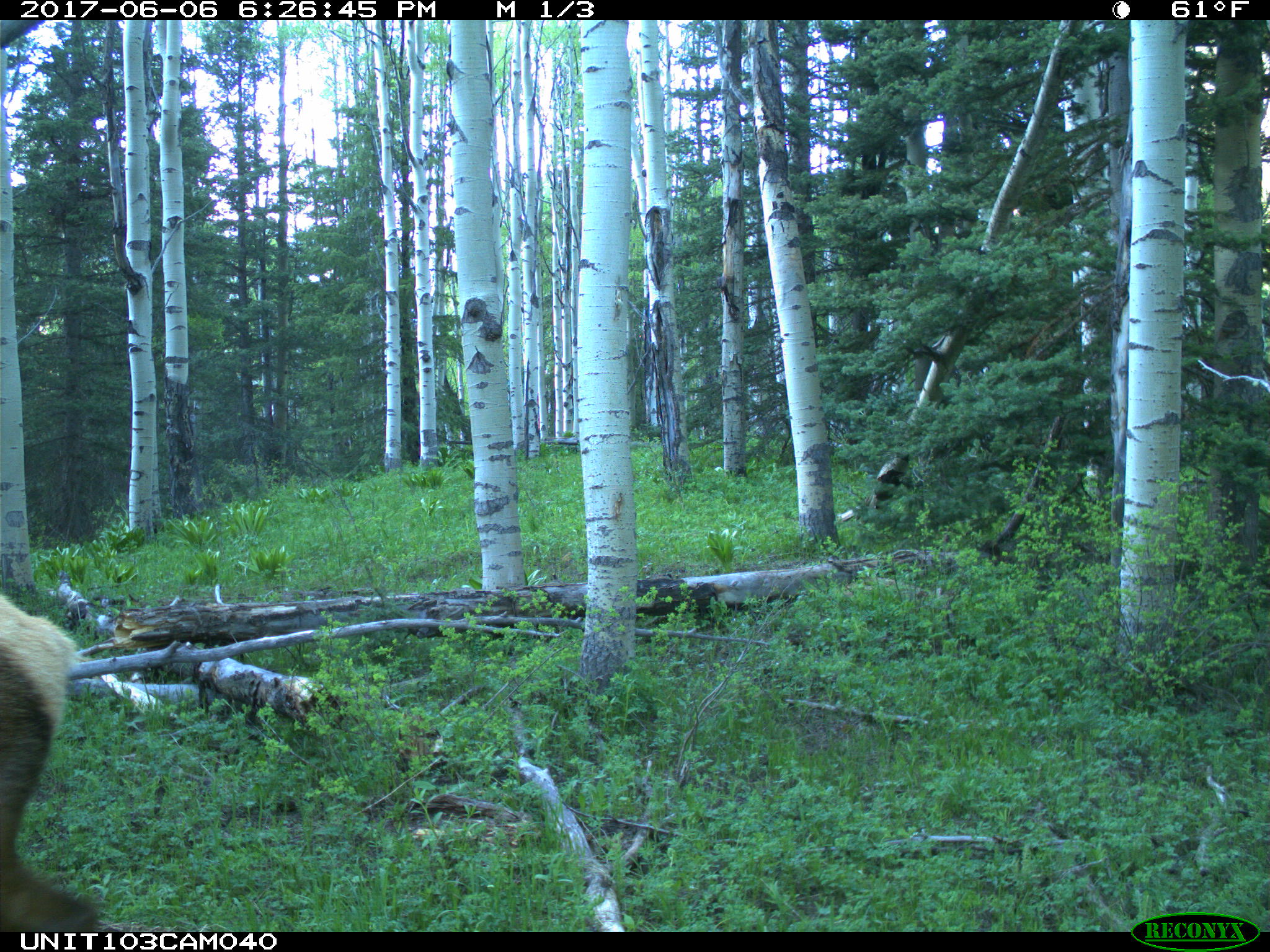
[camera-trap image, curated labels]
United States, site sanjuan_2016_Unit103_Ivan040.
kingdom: Animalia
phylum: Chordata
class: Mammalia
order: Artiodactyla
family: Cervidae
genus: Cervus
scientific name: Cervus elaphus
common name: red deer